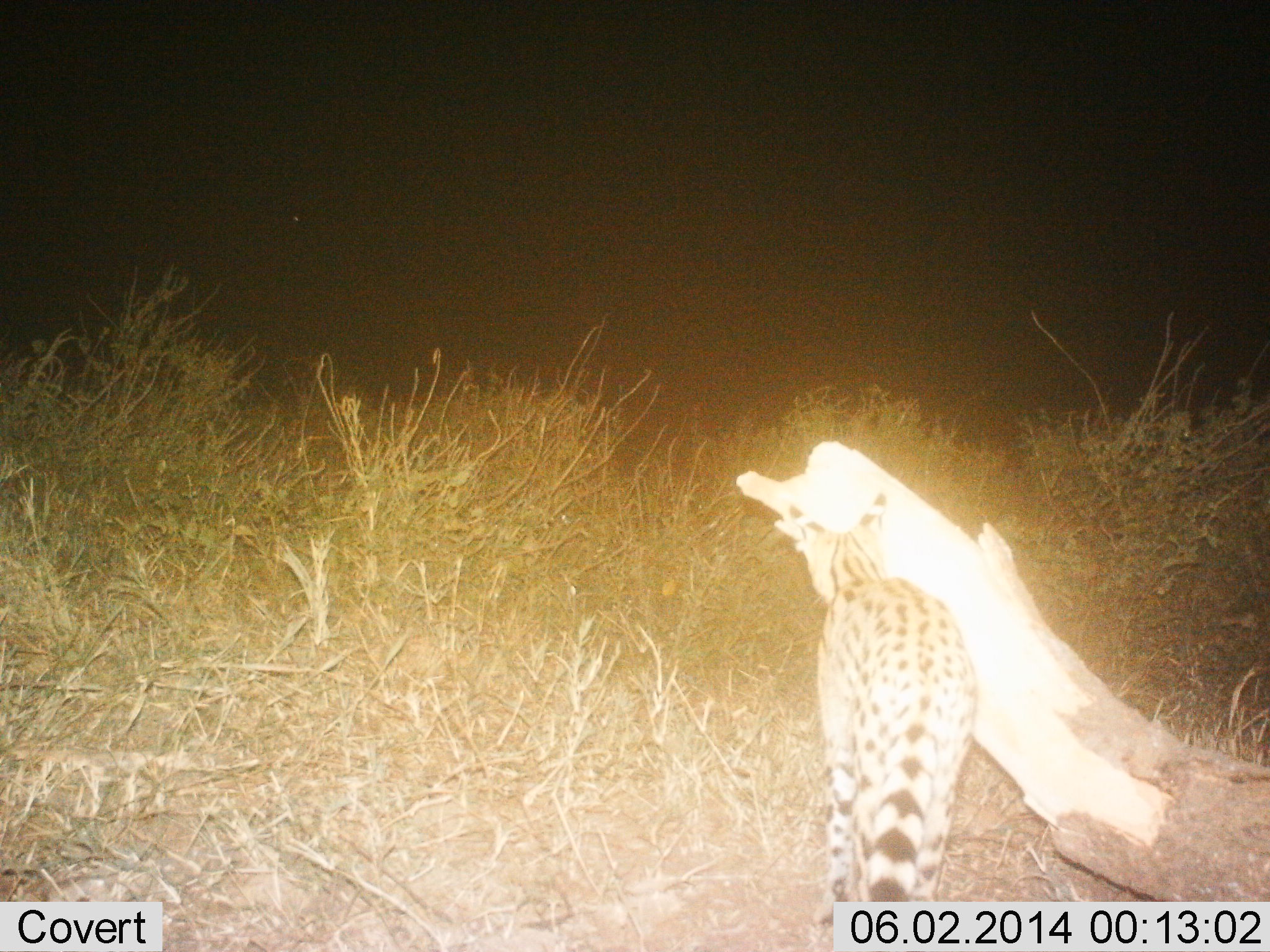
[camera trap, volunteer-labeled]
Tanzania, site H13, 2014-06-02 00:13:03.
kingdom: Animalia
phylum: Chordata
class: Mammalia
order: Carnivora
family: Felidae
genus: Leptailurus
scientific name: Leptailurus serval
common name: serval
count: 1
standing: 60%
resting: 0%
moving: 40%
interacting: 0%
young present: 0%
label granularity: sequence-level